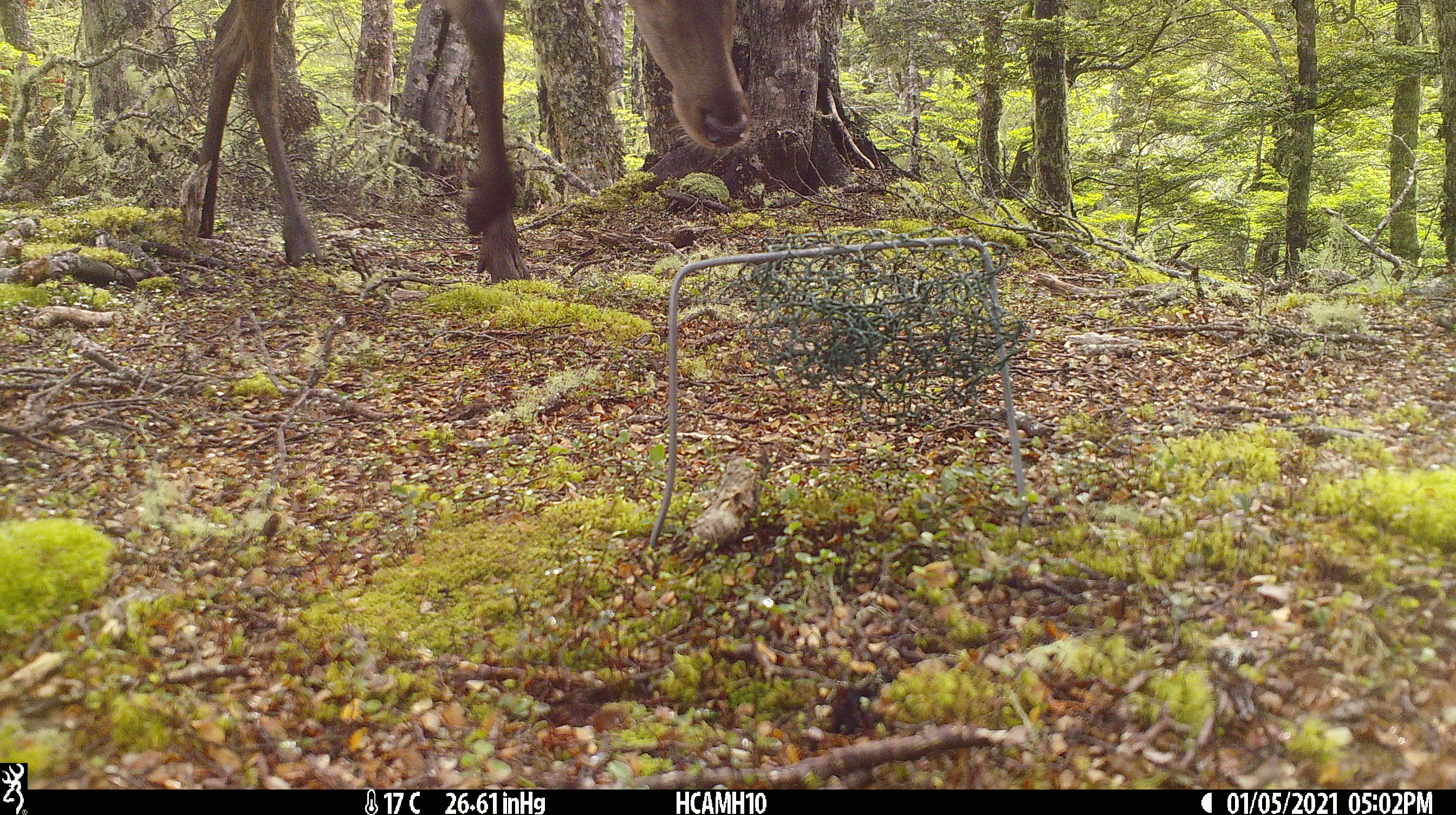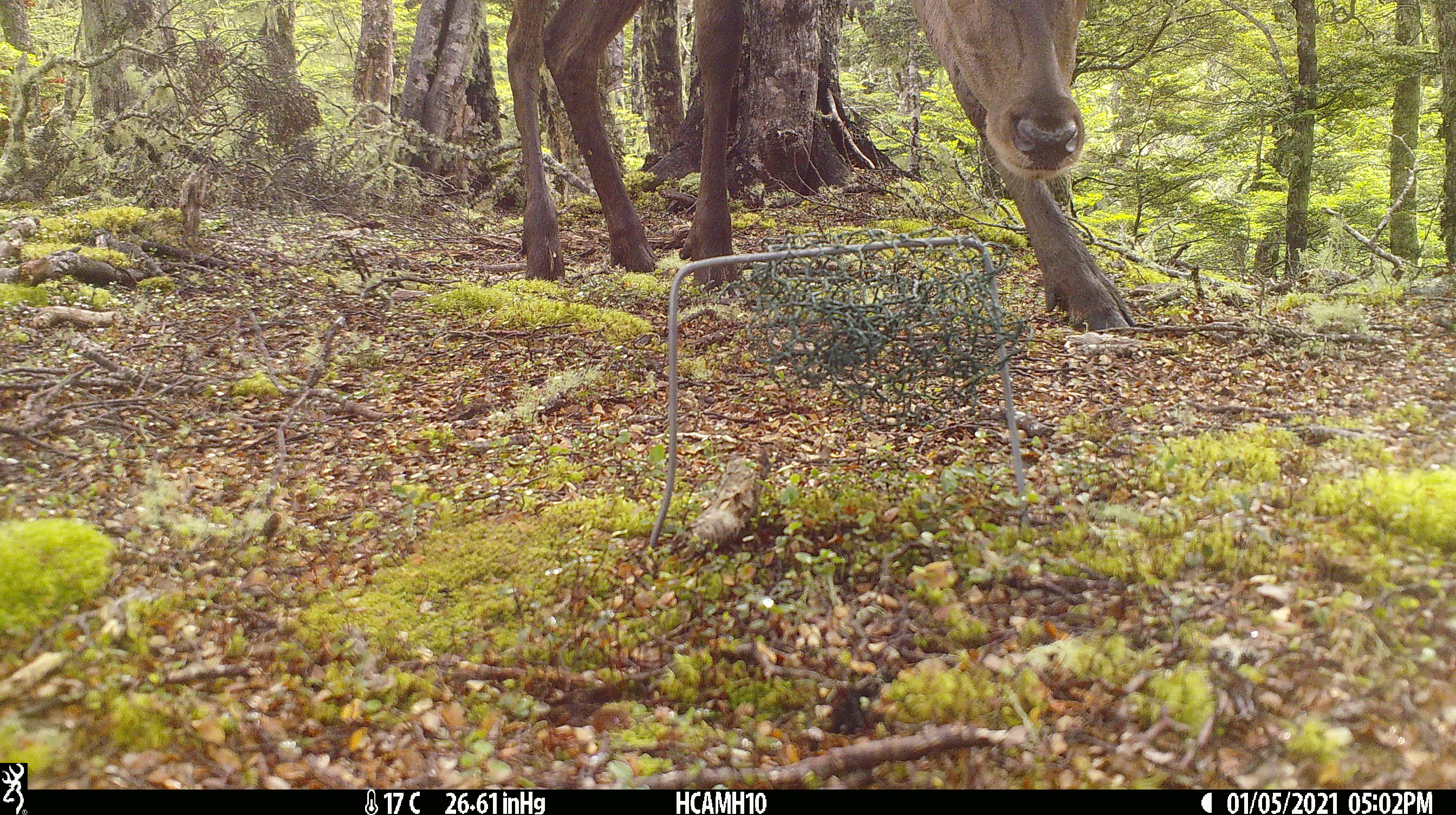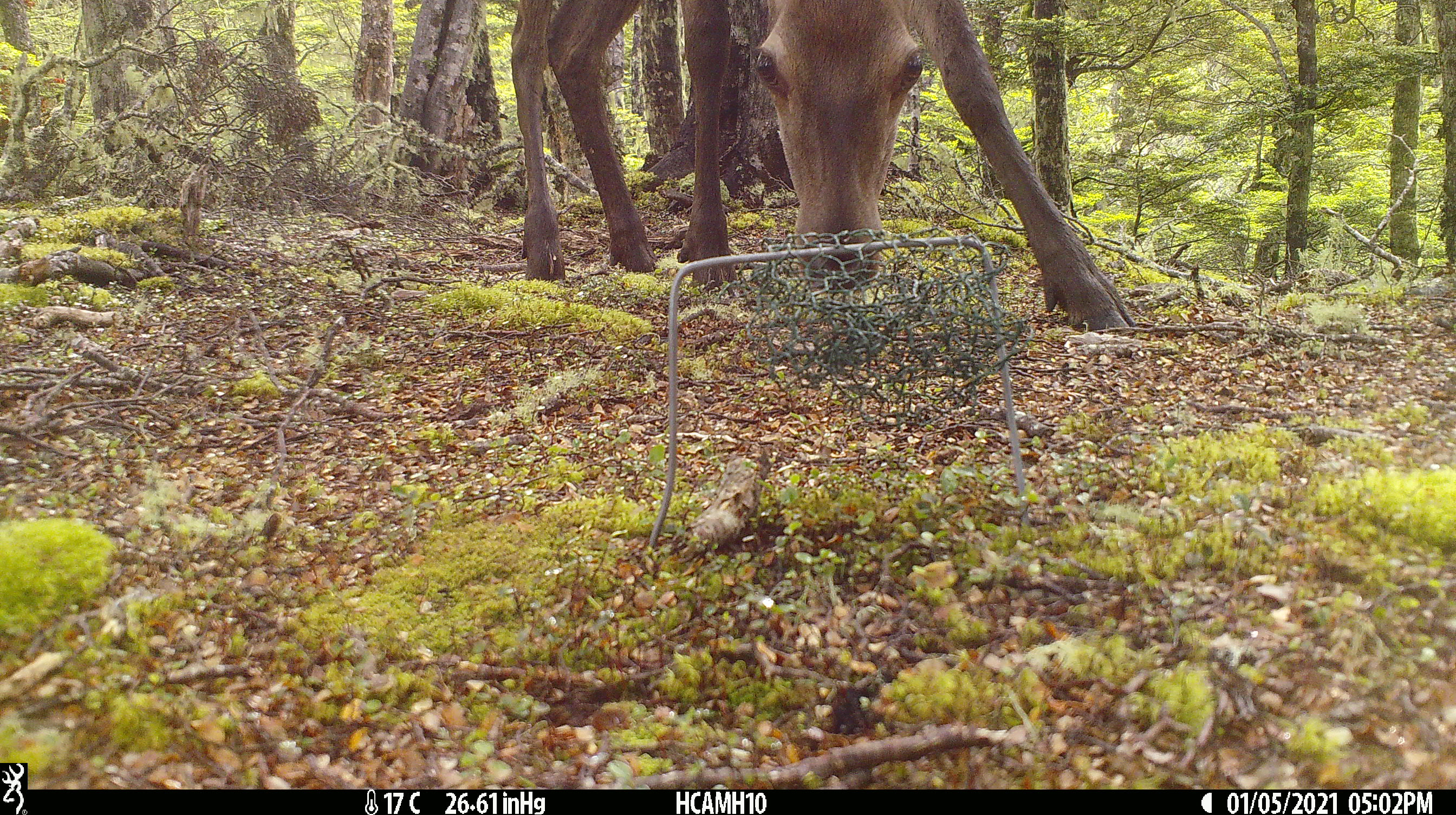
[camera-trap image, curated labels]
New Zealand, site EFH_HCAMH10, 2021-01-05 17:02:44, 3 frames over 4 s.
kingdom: Animalia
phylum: Chordata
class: Mammalia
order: Artiodactyla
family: Cervidae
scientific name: Cervidae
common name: deer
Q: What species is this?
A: Deer (Cervidae).